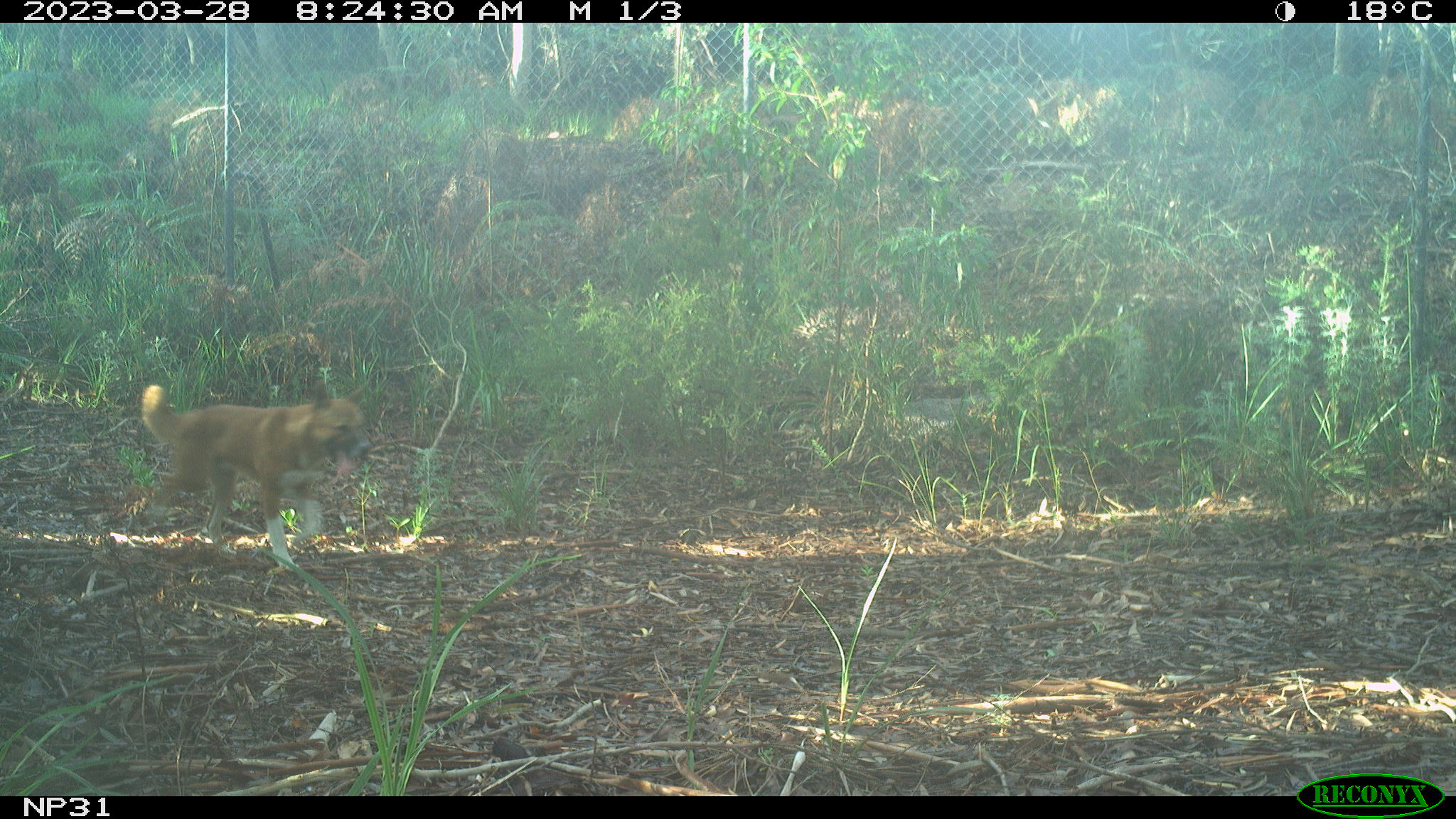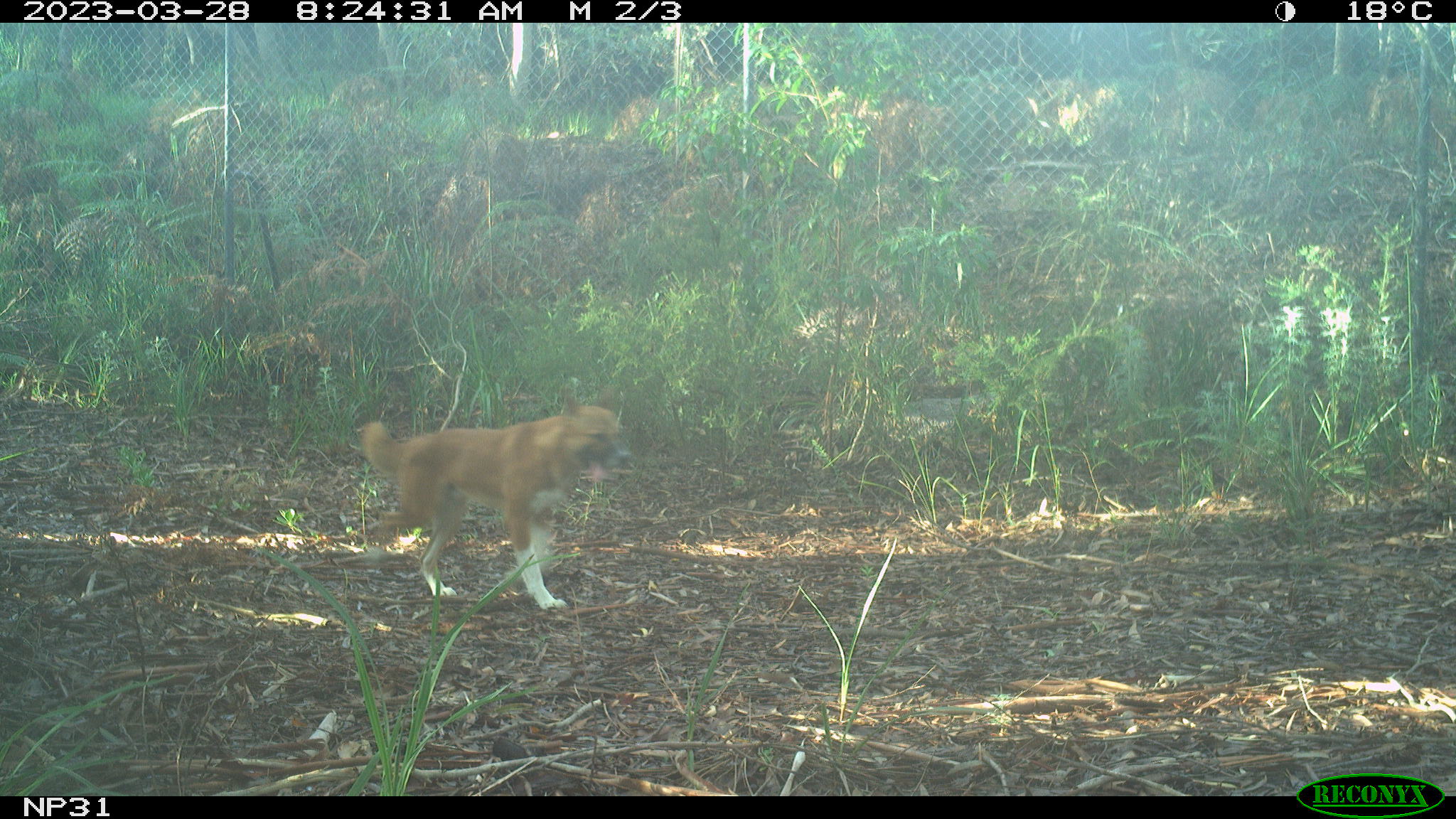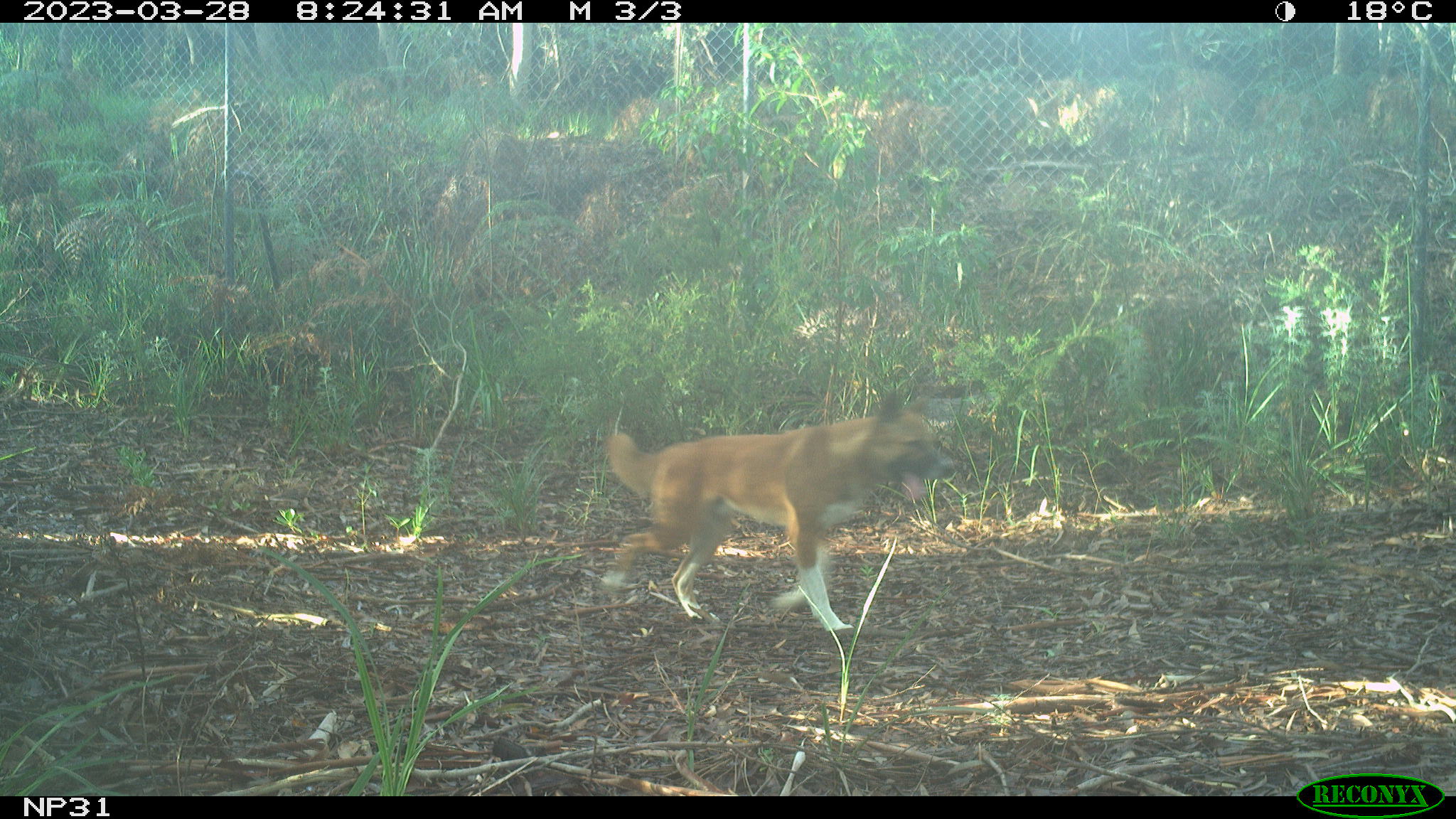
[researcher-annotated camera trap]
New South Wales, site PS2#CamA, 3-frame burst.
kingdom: Animalia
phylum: Chordata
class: Mammalia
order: Carnivora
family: Canidae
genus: Canis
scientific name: Canis familiaris dingo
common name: dingo